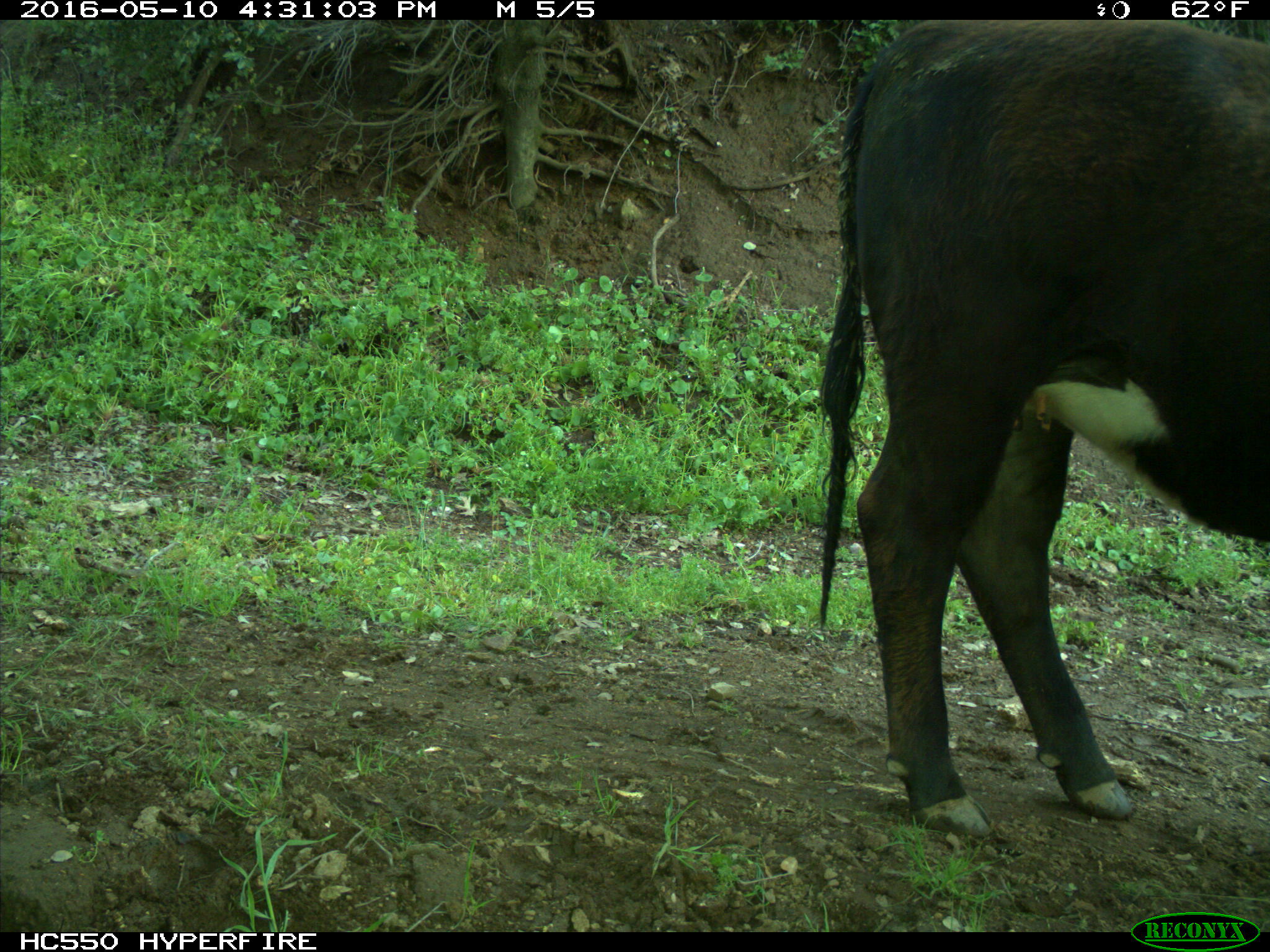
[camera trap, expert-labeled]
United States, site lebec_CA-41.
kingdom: Animalia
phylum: Chordata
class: Mammalia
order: Artiodactyla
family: Bovidae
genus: Bos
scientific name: Bos taurus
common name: domestic cow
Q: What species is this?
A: Bos taurus (domestic cow).